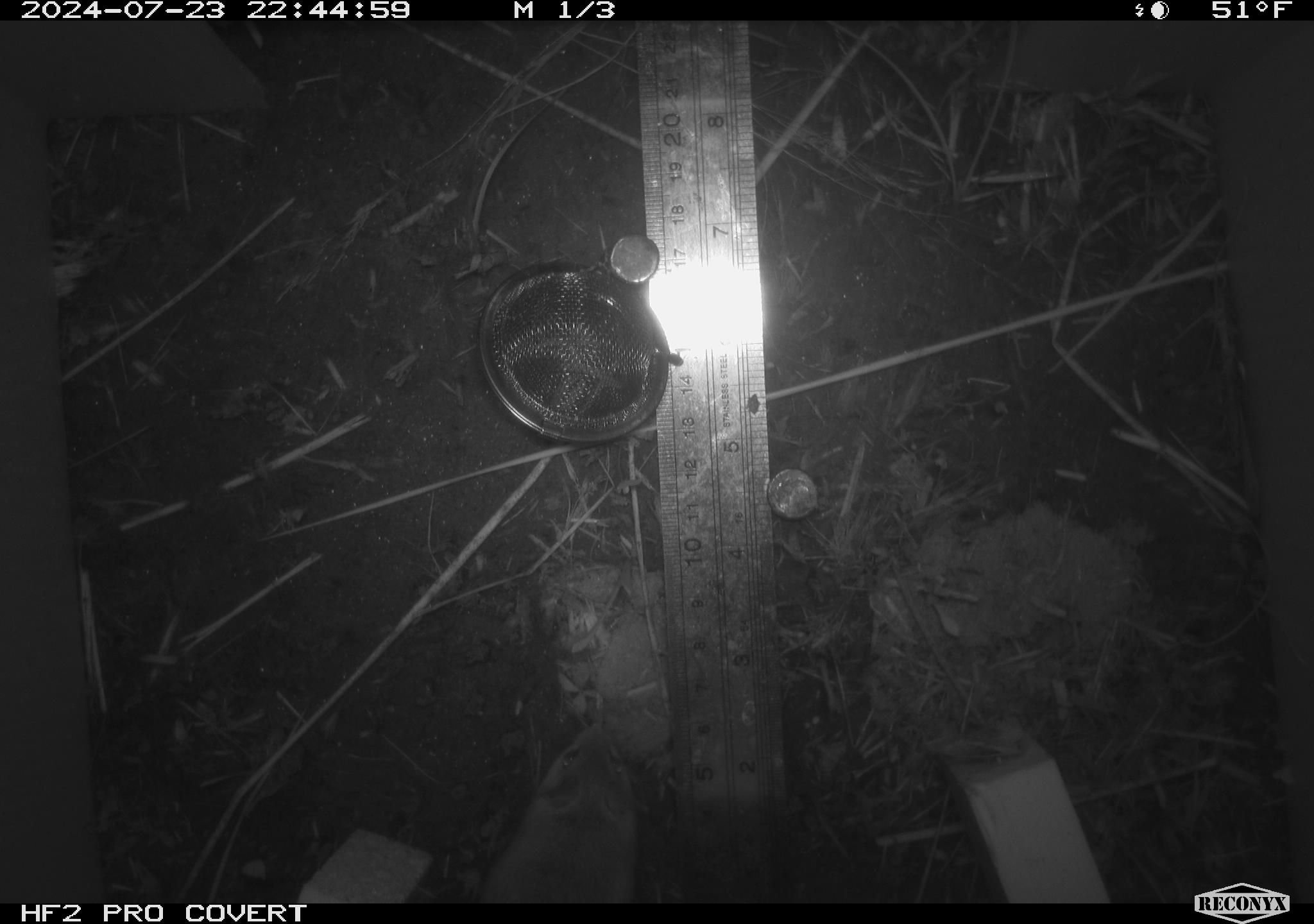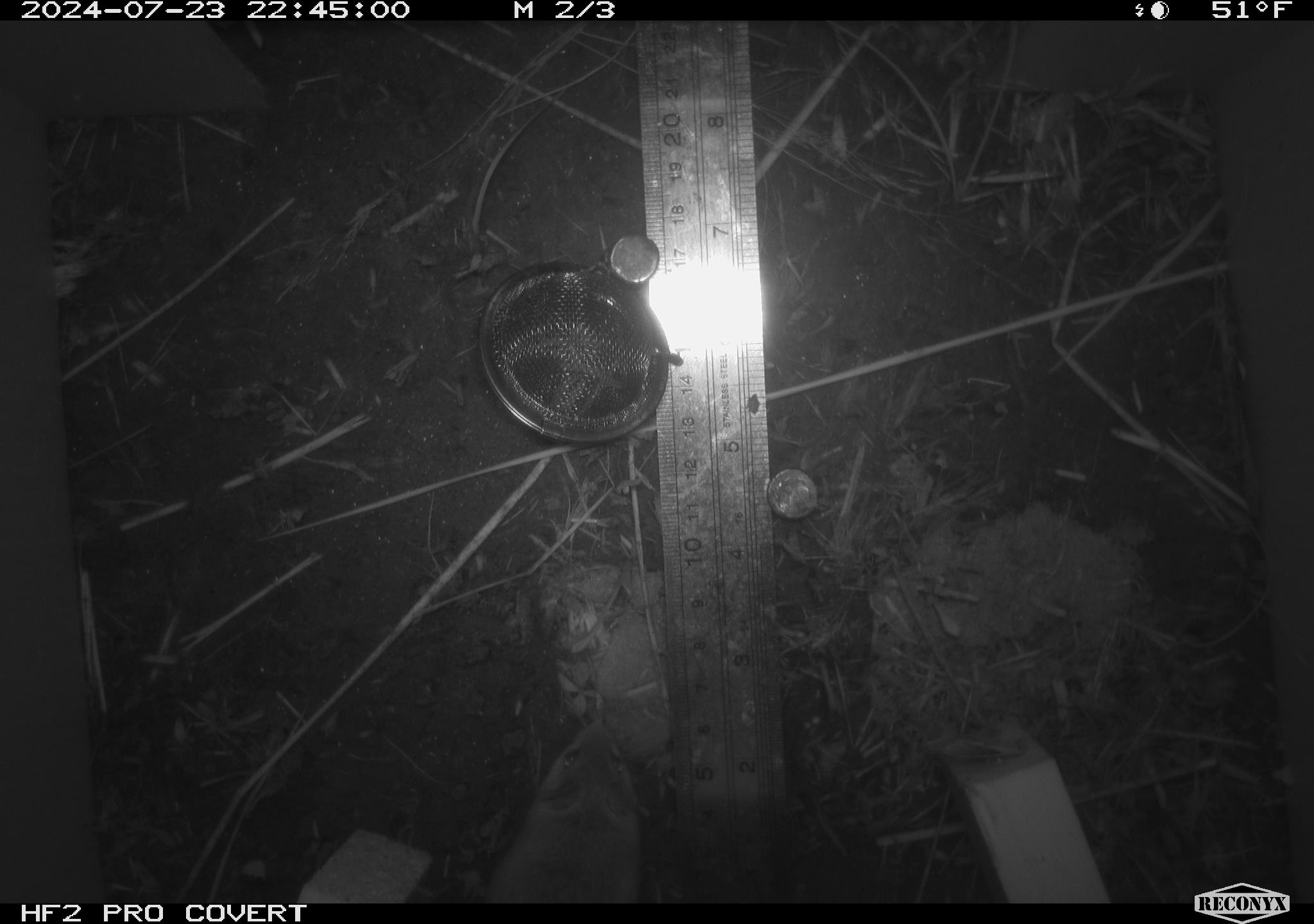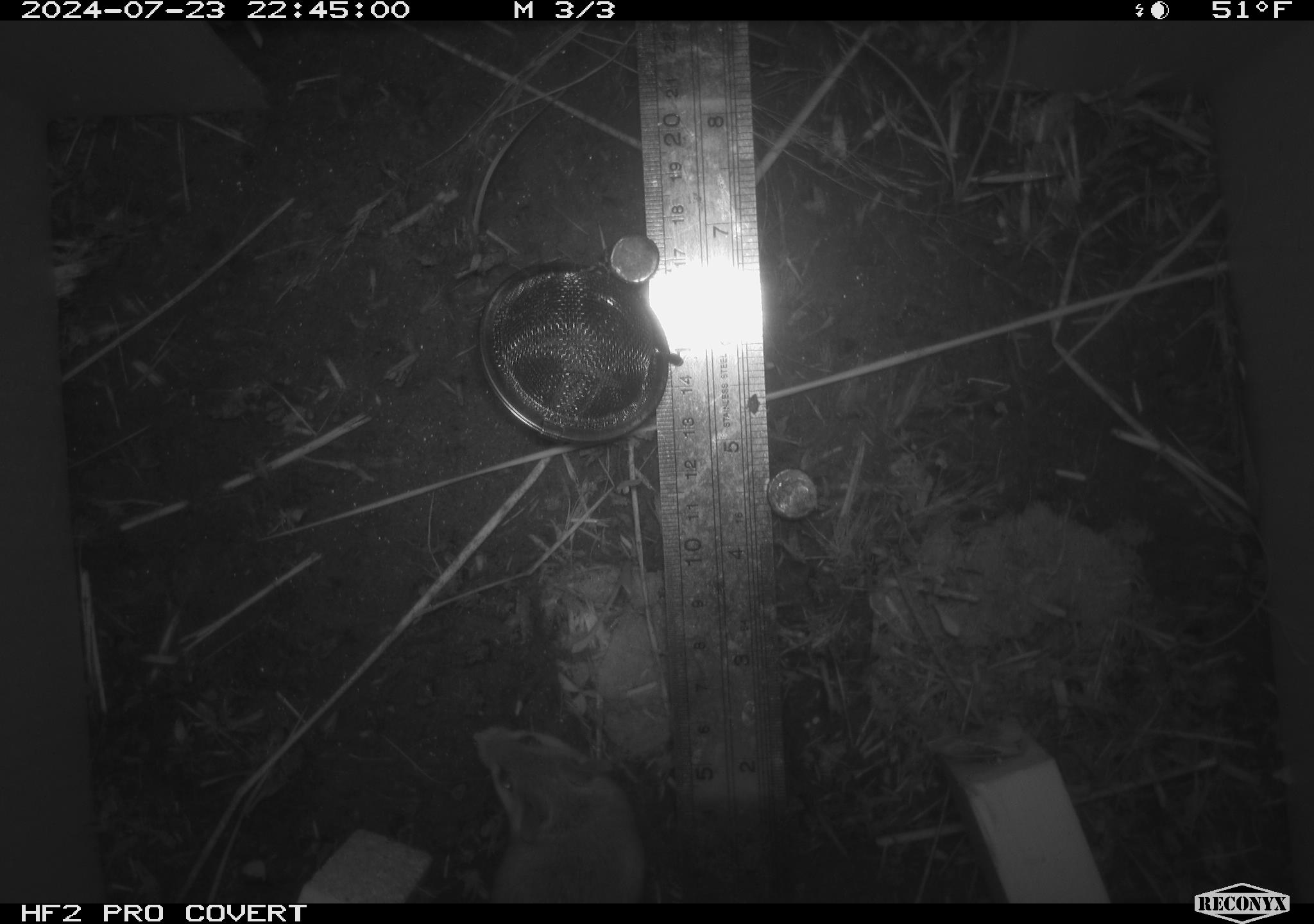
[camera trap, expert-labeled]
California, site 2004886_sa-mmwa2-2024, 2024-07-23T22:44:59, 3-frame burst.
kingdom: Animalia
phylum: Chordata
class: Mammalia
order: Rodentia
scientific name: Rodentia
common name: mouse species